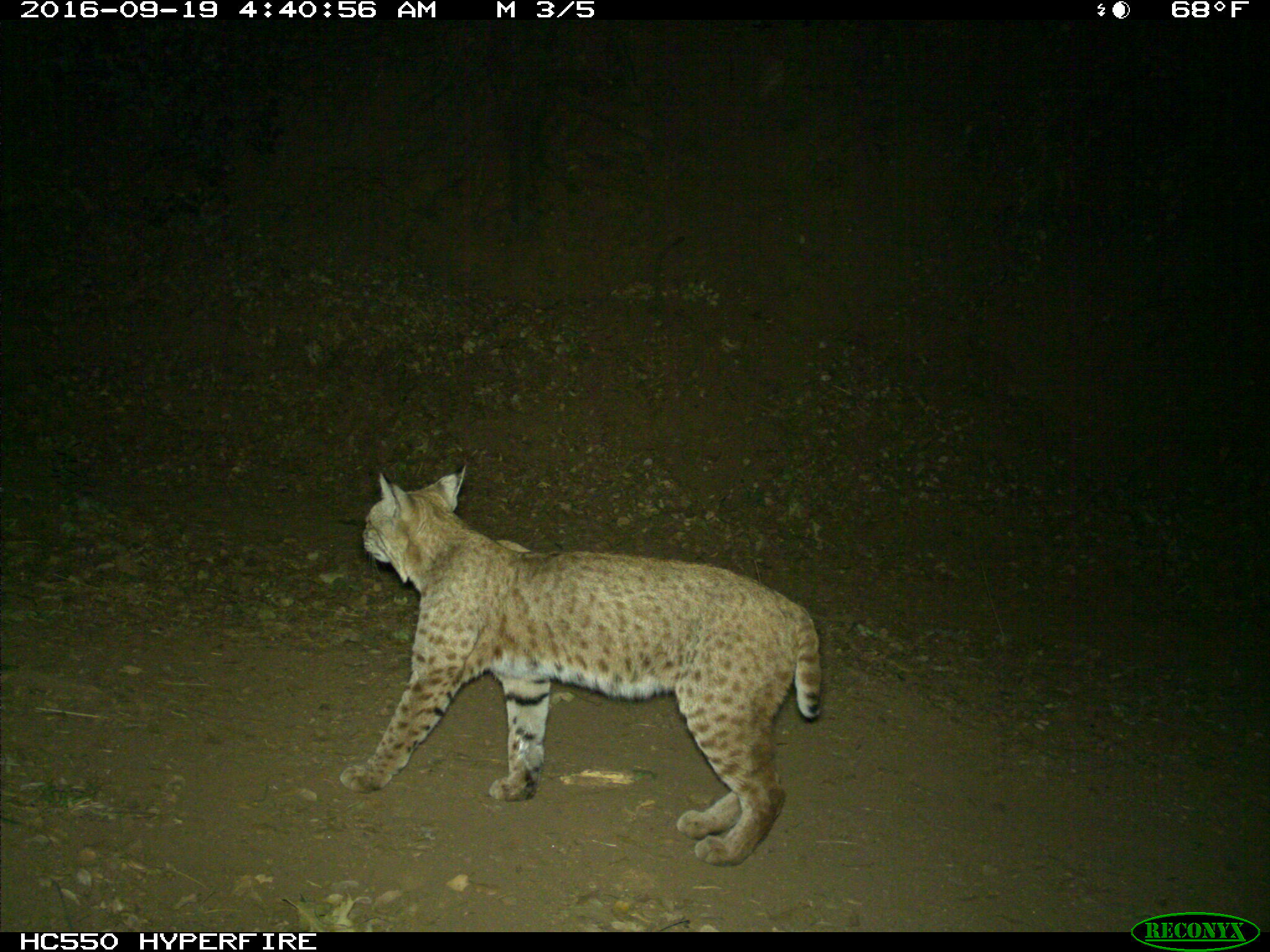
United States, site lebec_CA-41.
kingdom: Animalia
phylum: Chordata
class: Mammalia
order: Carnivora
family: Felidae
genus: Lynx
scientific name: Lynx rufus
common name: bobcat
Lynx rufus (bobcat).